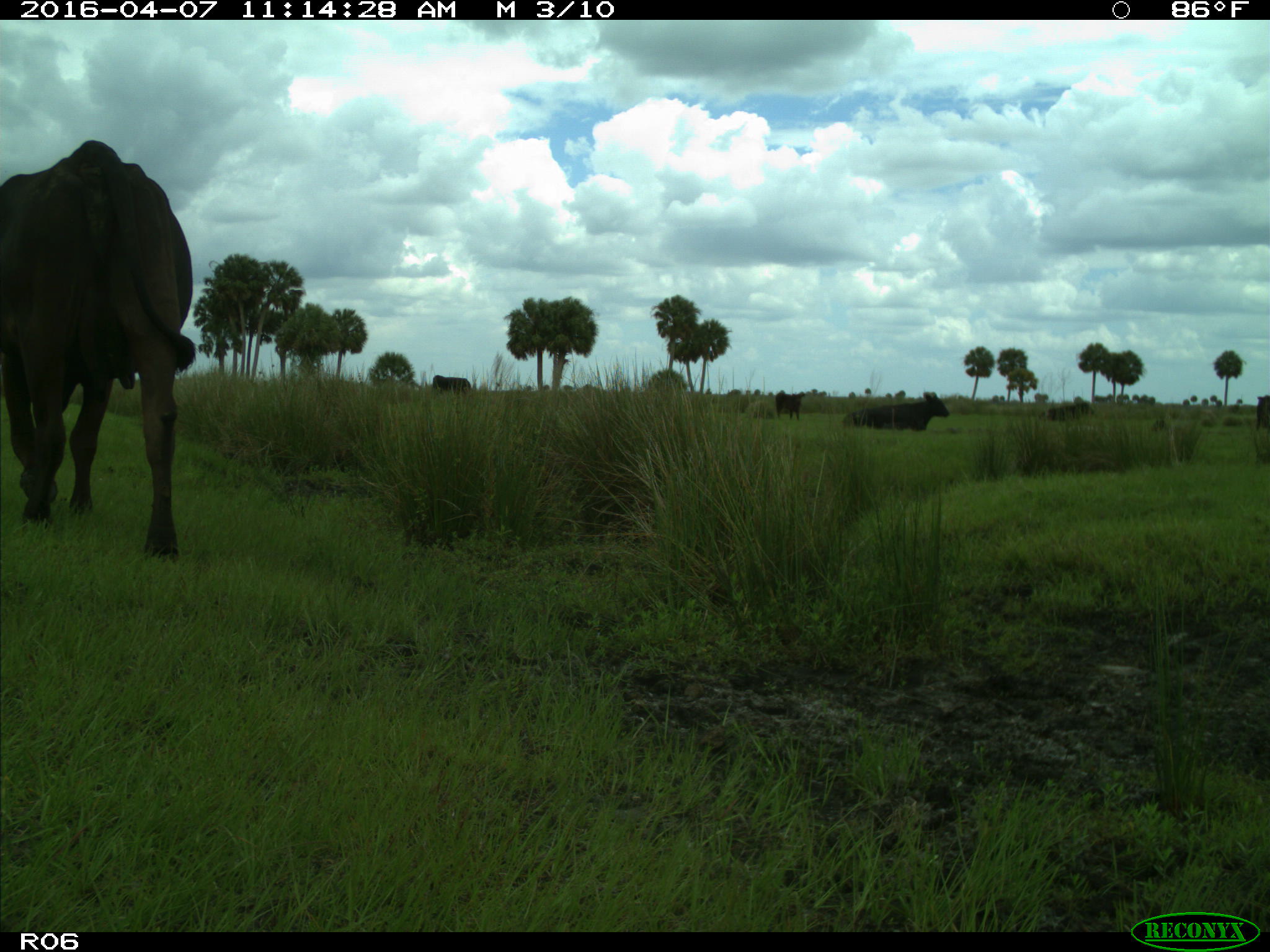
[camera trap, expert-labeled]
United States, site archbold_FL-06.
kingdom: Animalia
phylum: Chordata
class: Mammalia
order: Artiodactyla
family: Bovidae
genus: Bos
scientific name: Bos taurus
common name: domestic cow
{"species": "Bos taurus (domestic cow)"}